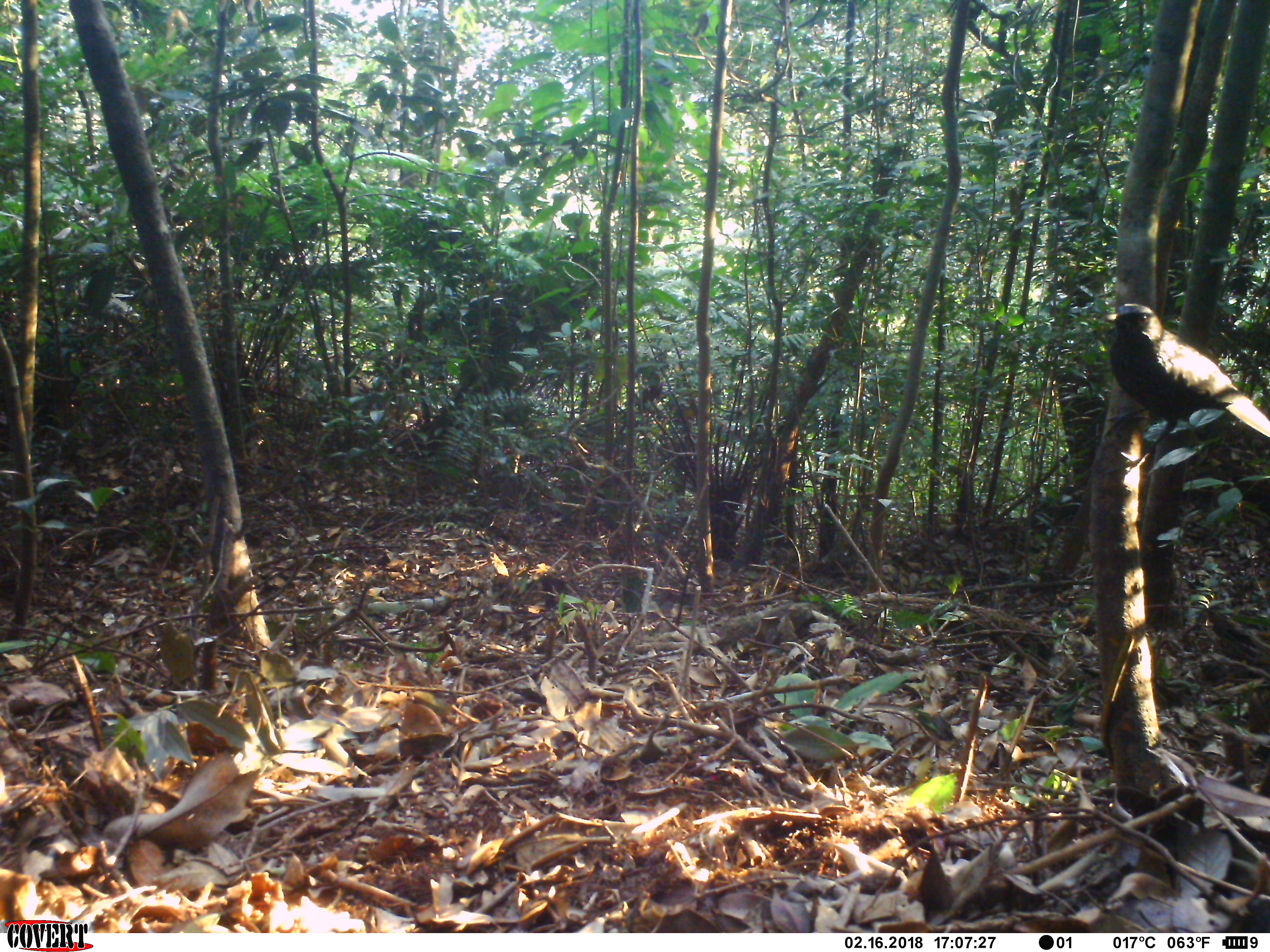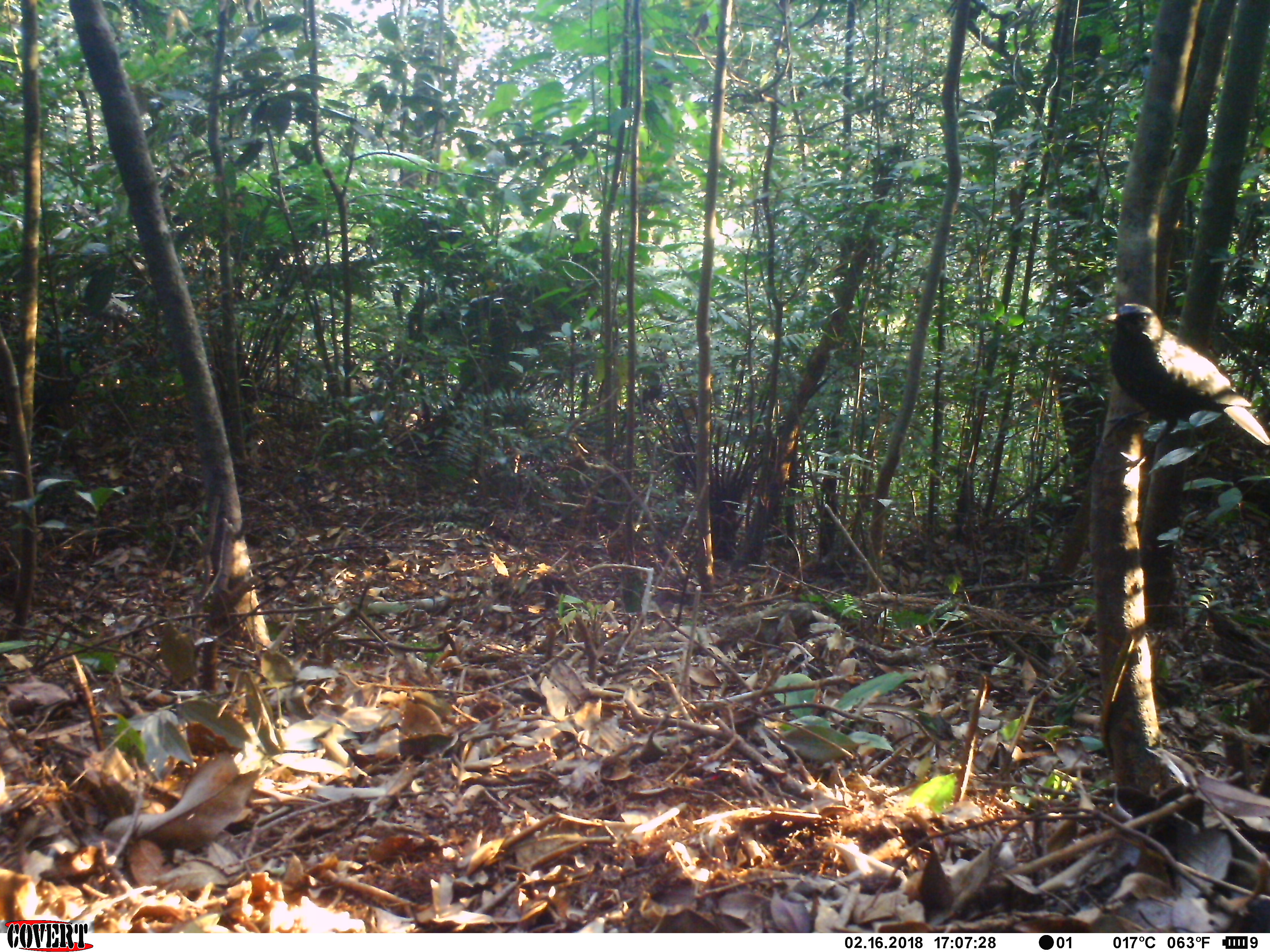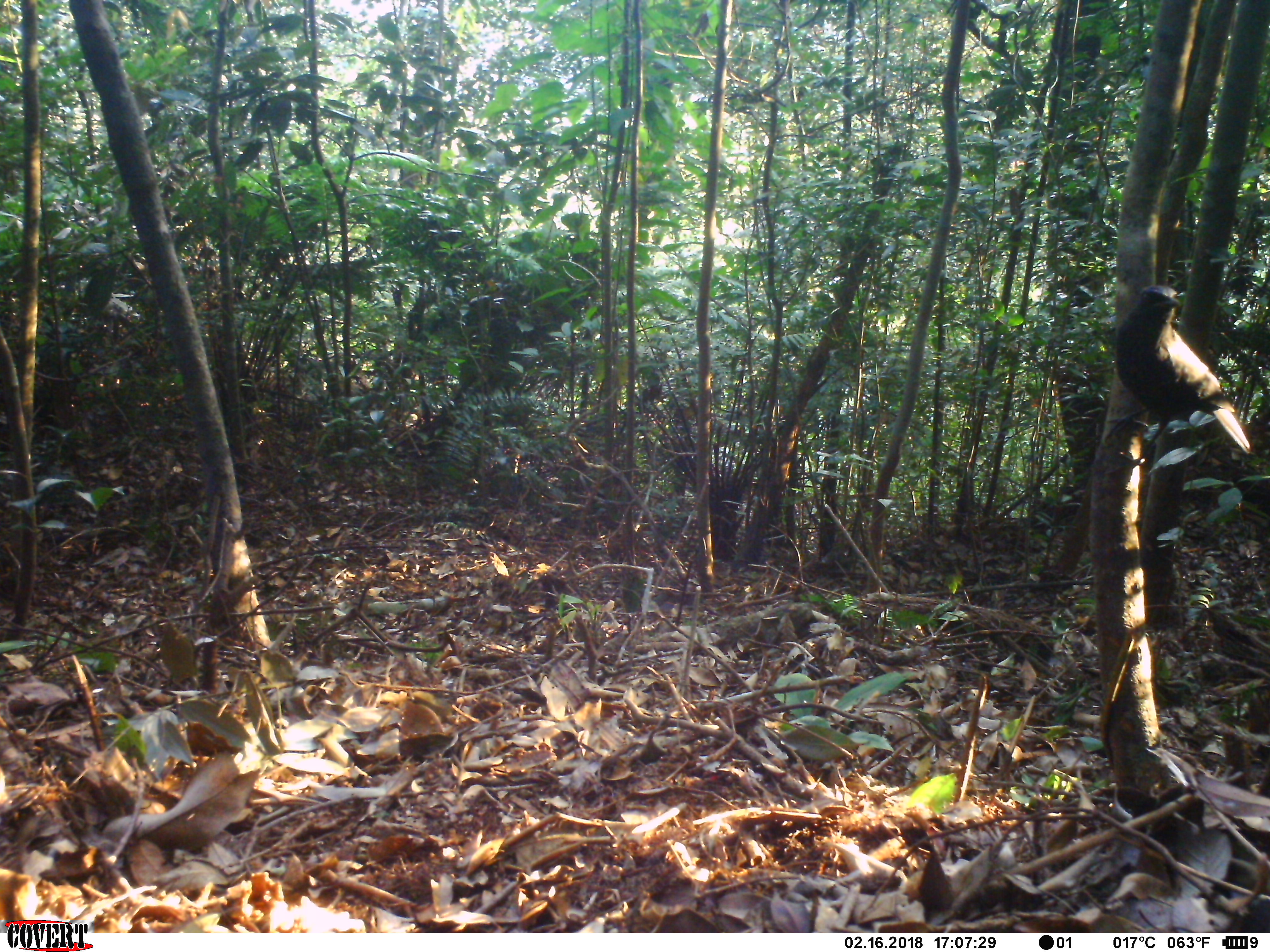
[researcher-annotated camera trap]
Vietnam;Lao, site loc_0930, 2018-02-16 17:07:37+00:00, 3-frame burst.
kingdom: Animalia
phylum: Chordata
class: Aves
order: Passeriformes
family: Muscicapidae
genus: Myophonus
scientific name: Myophonus caeruleus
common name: blue whistling thrush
Blue whistling thrush (Myophonus caeruleus). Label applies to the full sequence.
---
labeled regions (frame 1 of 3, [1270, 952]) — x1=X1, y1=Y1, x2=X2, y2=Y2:
blue whistling thrush: x1=1099, y1=303, x2=1270, y2=478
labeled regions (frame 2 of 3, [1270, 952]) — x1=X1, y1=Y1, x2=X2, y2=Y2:
blue whistling thrush: x1=1099, y1=303, x2=1270, y2=473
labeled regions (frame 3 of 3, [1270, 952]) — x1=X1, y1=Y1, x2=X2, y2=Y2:
blue whistling thrush: x1=1101, y1=284, x2=1251, y2=482